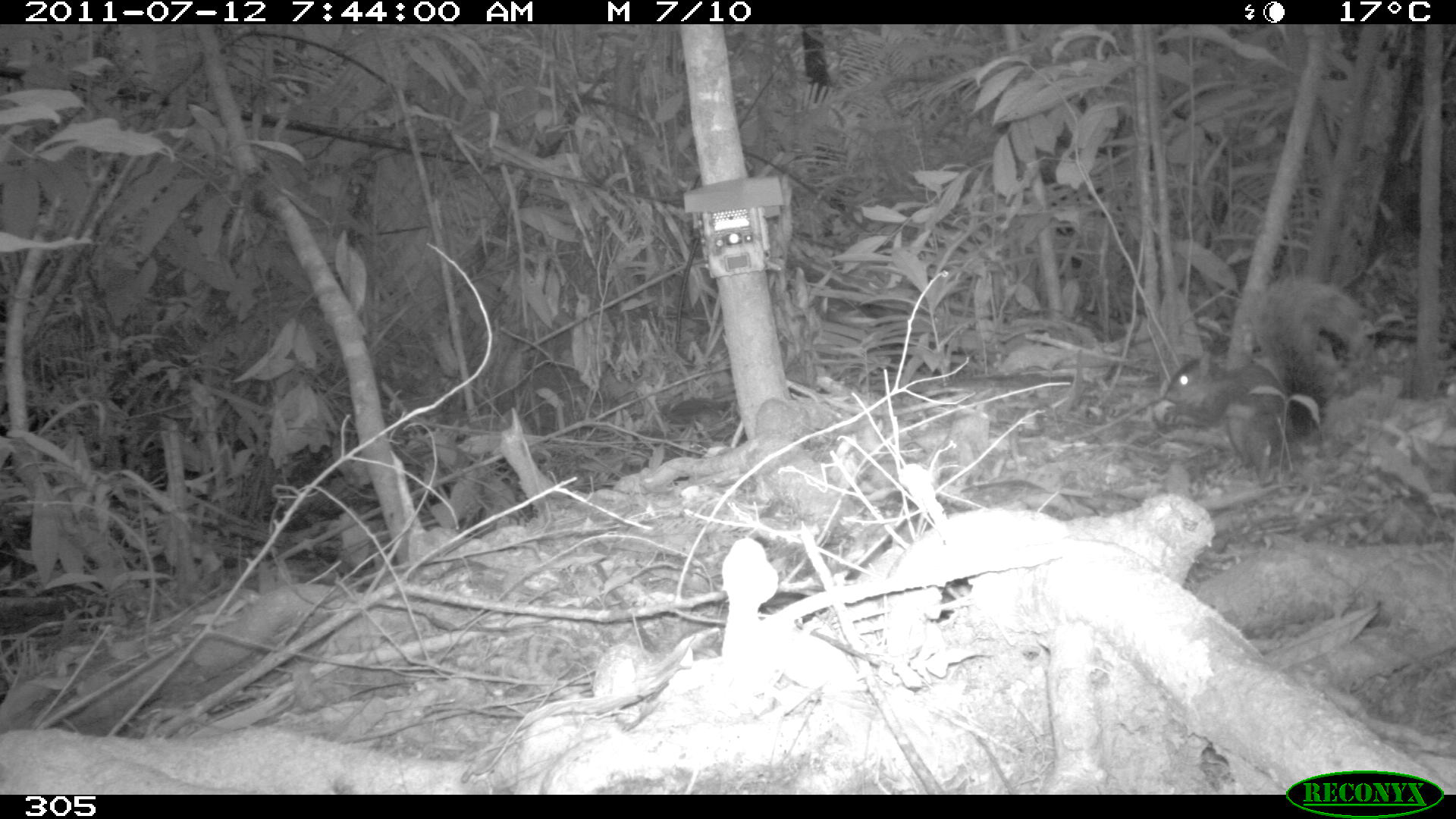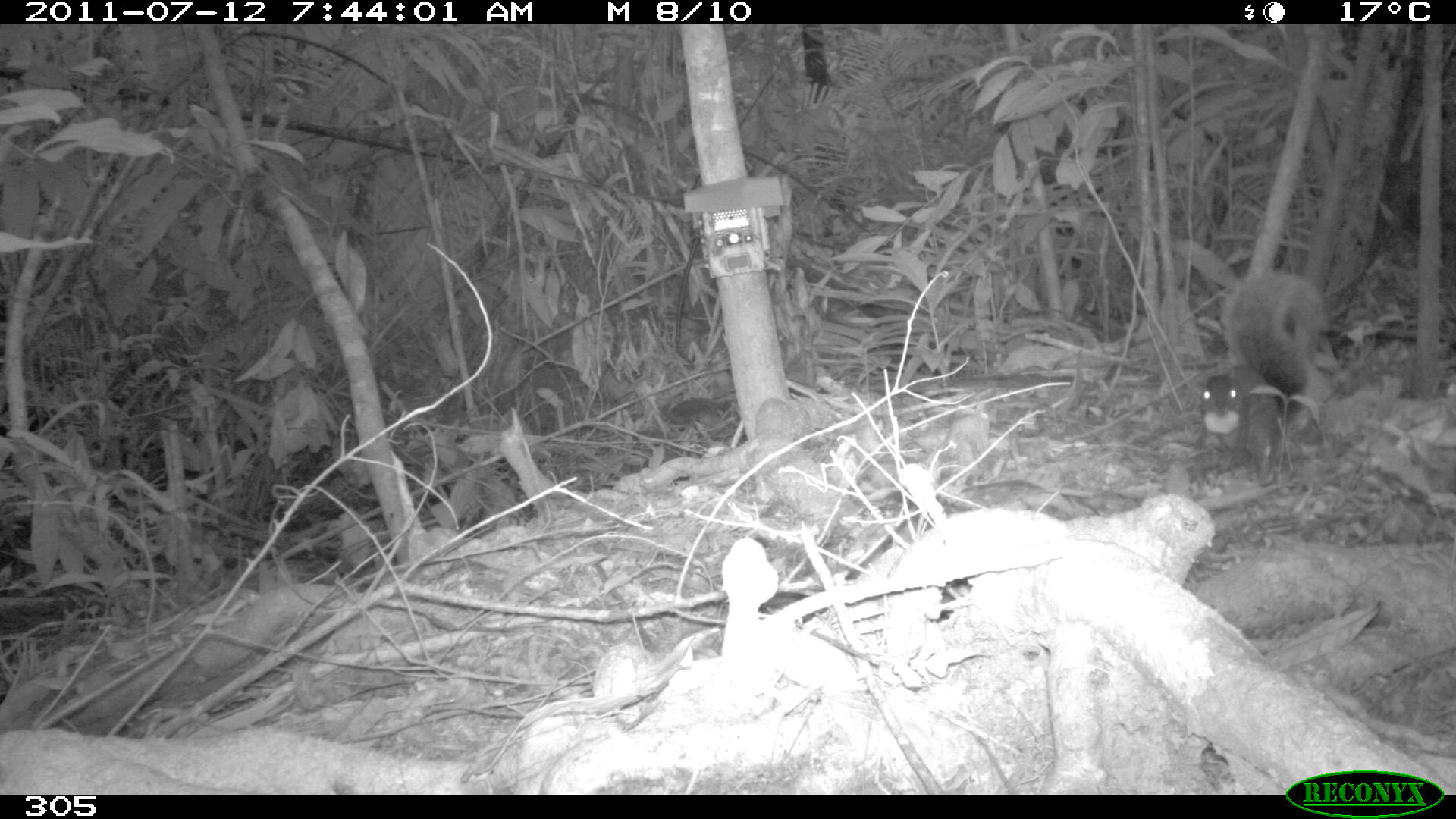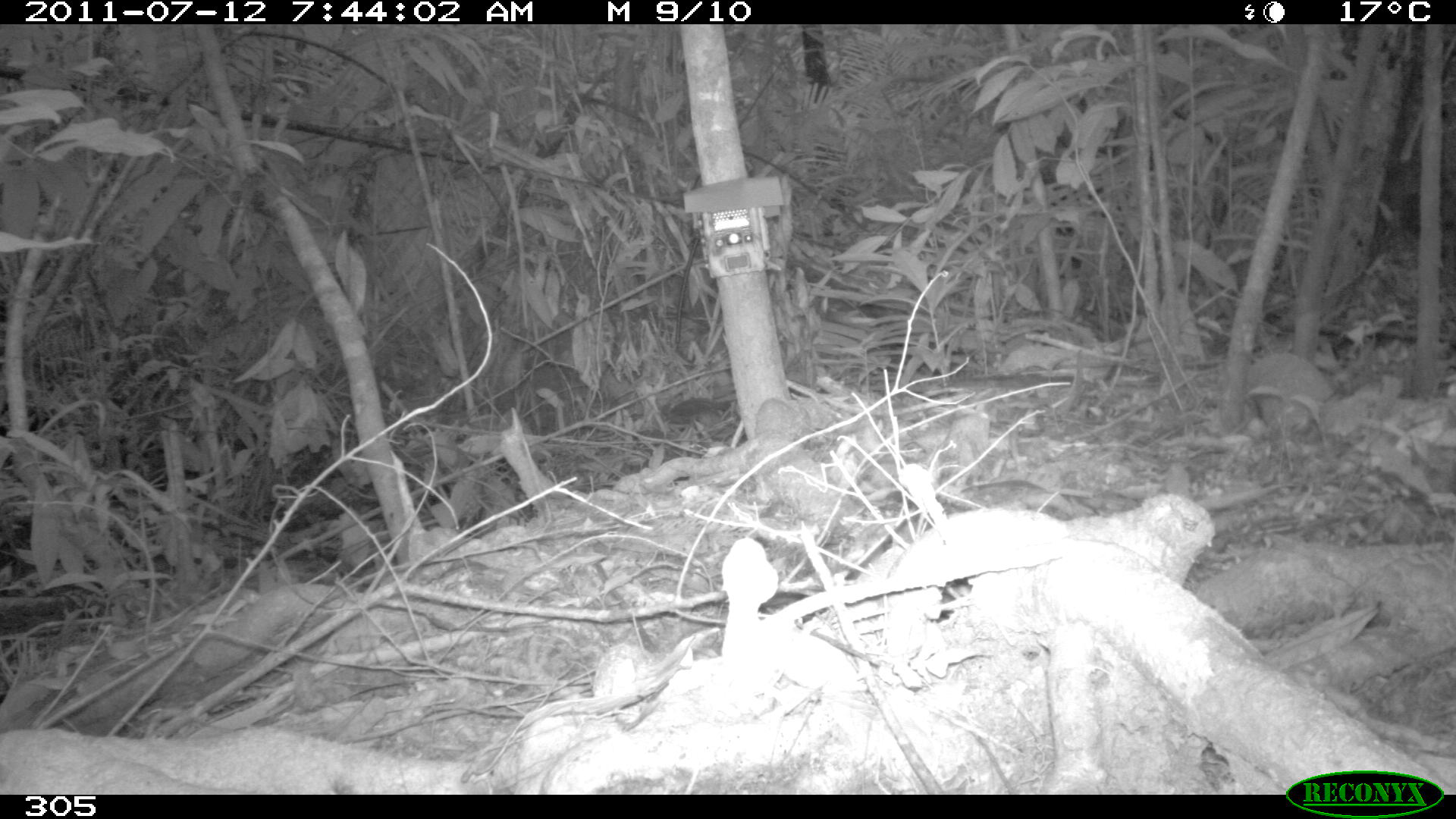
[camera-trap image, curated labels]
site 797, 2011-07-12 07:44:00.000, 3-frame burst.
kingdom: Animalia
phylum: Chordata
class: Mammalia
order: Rodentia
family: Sciuridae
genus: Sciurus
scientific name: Sciurus spadiceus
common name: southern amazon red squirrel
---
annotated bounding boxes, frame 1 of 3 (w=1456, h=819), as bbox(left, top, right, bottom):
sciurus spadiceus: bbox(1152, 273, 1370, 476)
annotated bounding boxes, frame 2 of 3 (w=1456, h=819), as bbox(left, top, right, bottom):
sciurus spadiceus: bbox(1195, 265, 1325, 485)